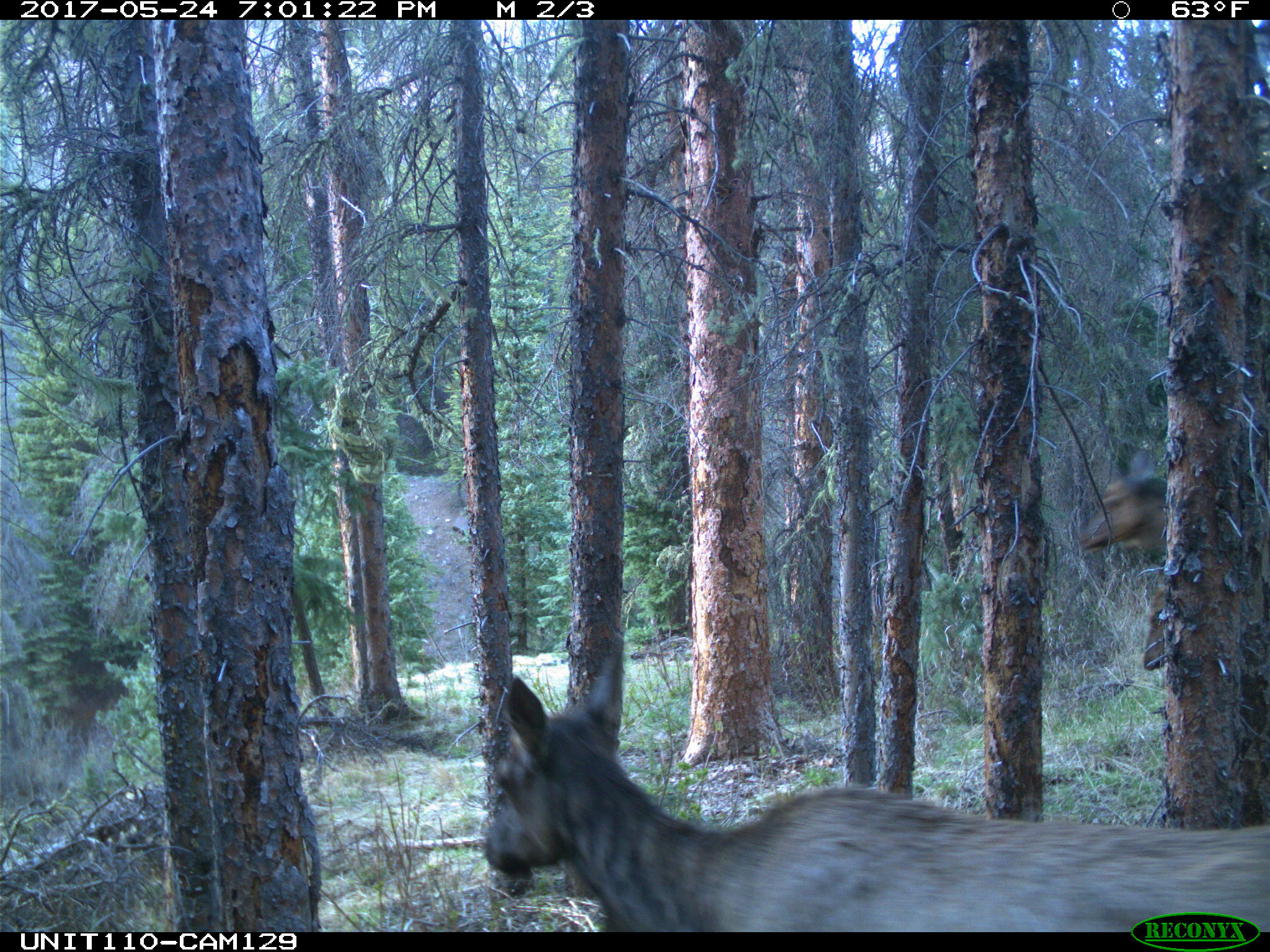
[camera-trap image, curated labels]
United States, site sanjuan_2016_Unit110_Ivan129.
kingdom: Animalia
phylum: Chordata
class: Mammalia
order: Artiodactyla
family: Cervidae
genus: Cervus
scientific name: Cervus elaphus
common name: red deer